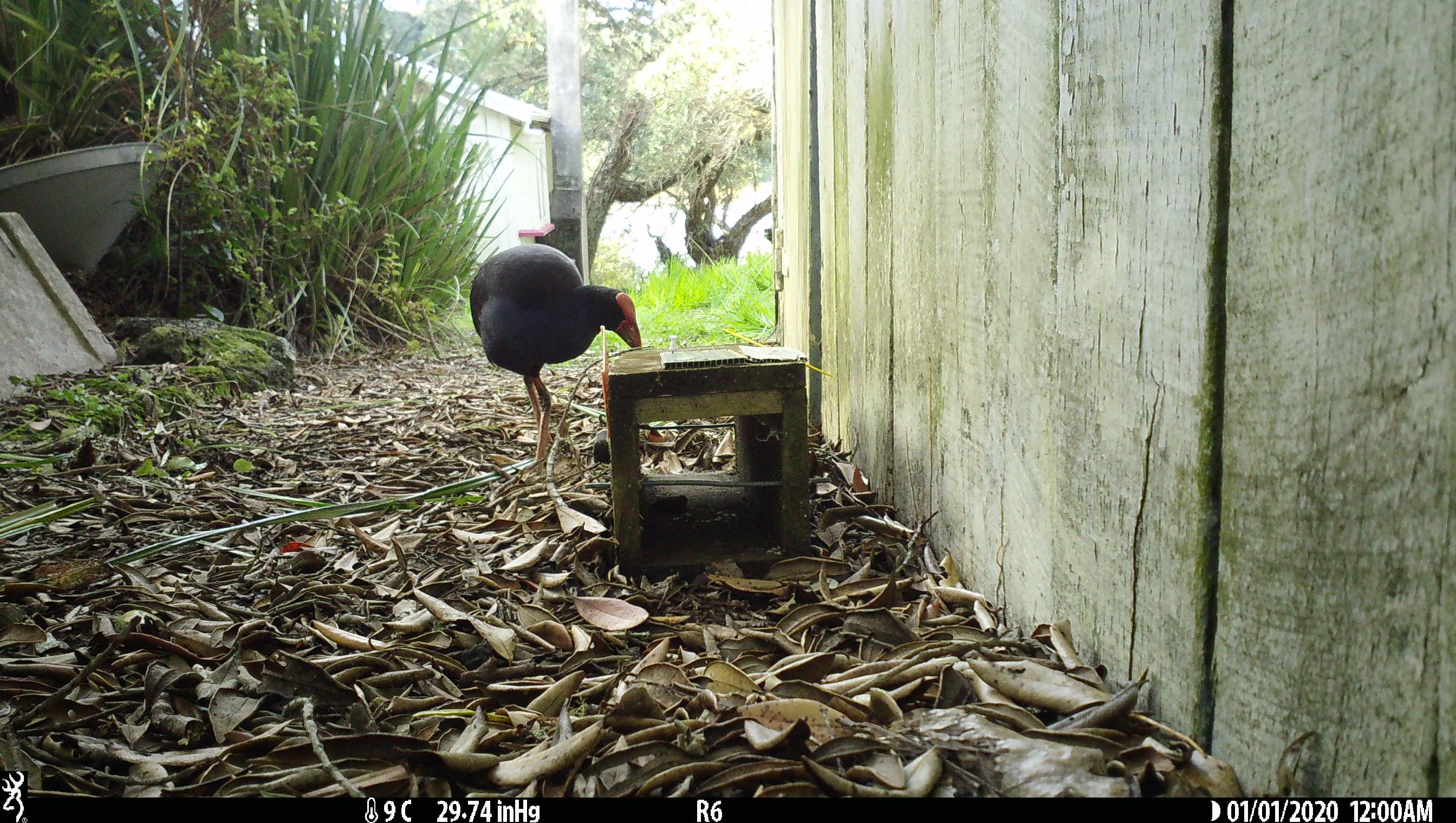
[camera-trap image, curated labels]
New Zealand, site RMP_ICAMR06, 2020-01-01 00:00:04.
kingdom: Animalia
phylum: Chordata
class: Aves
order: Gruiformes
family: Rallidae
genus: Porphyrio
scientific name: Porphyrio melanotus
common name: australasian swamphen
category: pukeko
Pukeko (australasian swamphen) (Porphyrio melanotus).